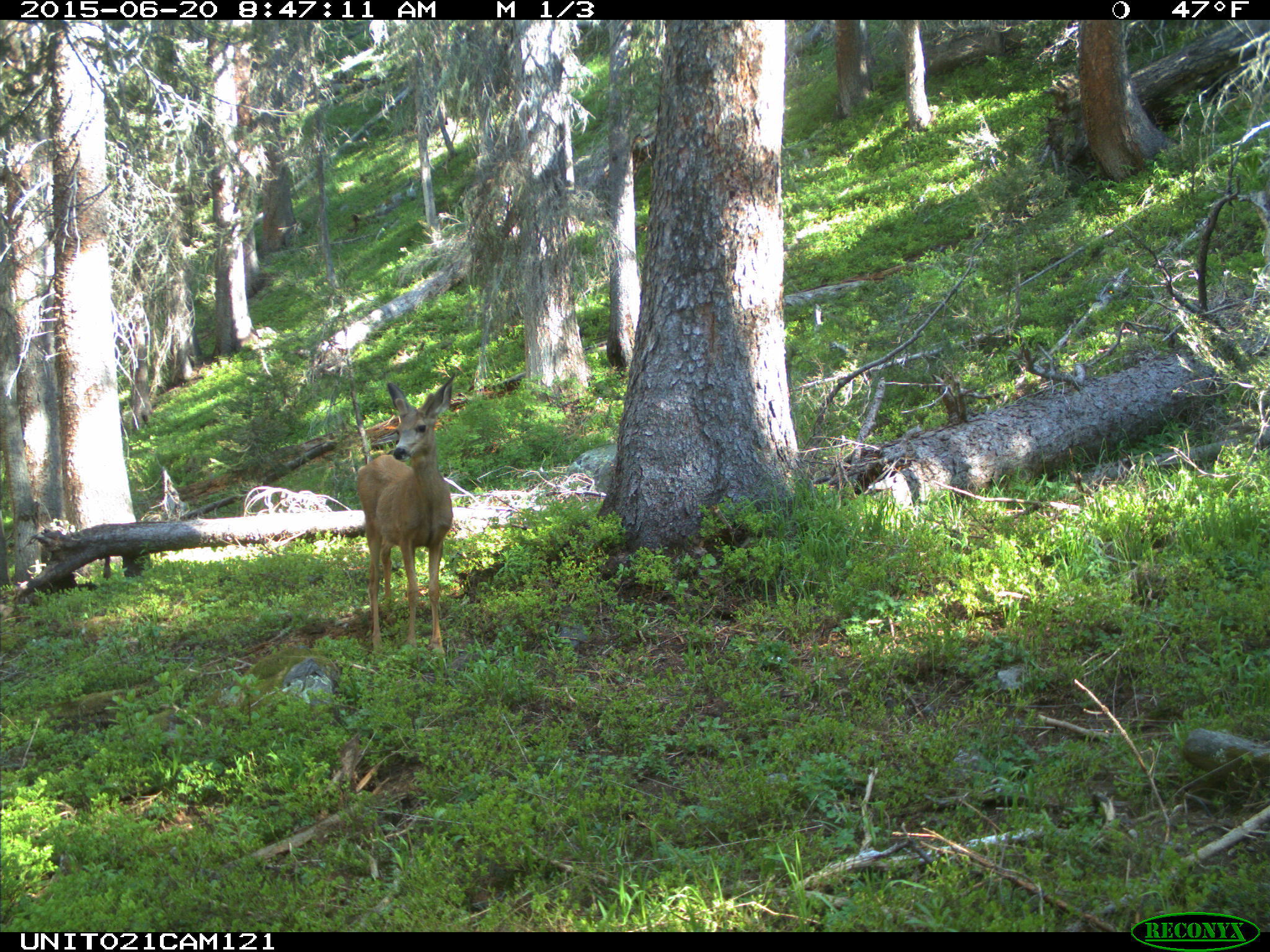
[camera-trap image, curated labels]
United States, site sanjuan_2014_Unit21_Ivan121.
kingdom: Animalia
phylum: Chordata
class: Mammalia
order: Artiodactyla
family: Cervidae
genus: Odocoileus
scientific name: Odocoileus hemionus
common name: mule deer